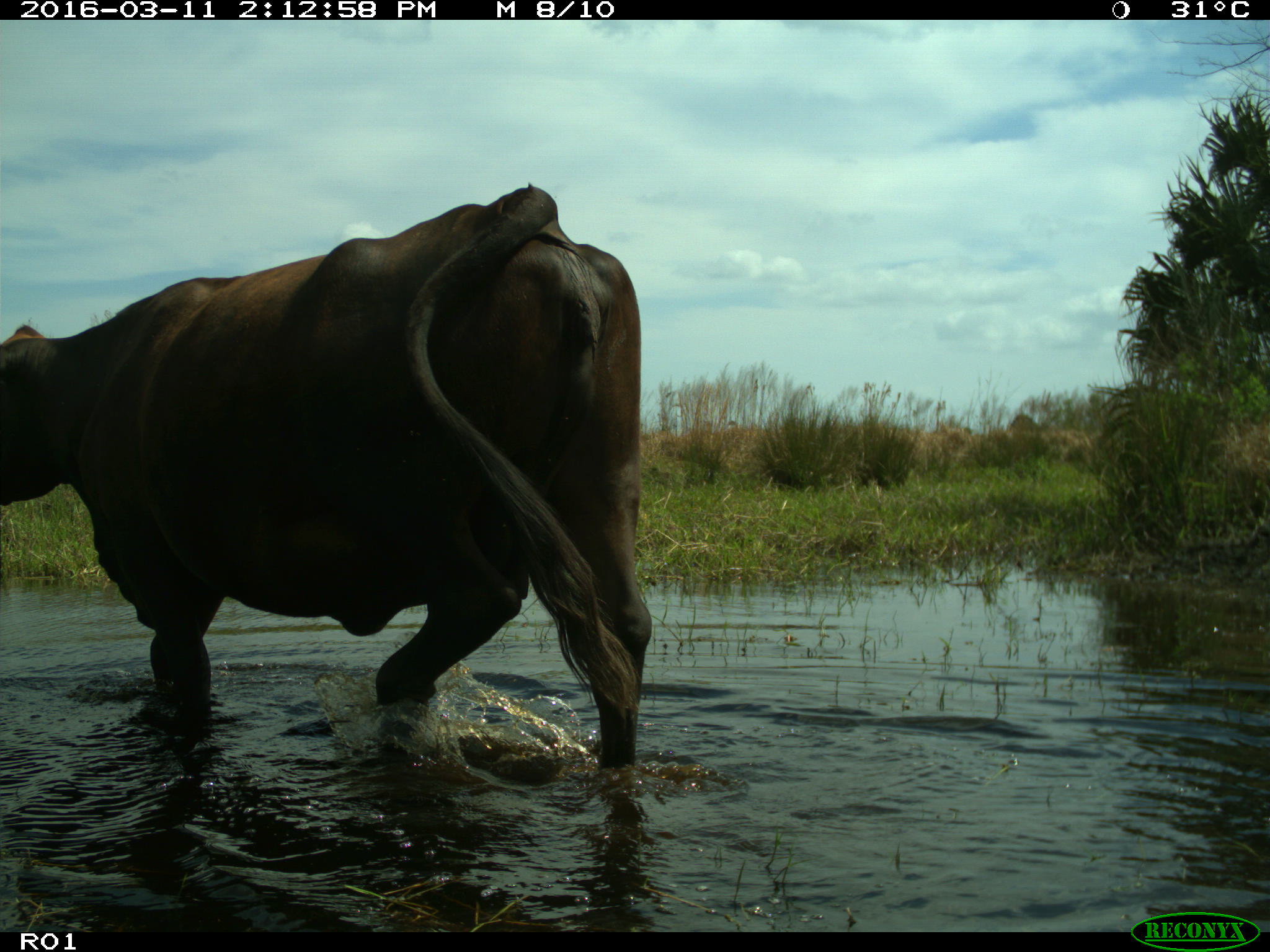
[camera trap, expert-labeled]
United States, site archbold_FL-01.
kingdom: Animalia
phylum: Chordata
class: Mammalia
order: Artiodactyla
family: Bovidae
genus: Bos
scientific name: Bos taurus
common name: domestic cow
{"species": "Bos taurus (domestic cow)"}